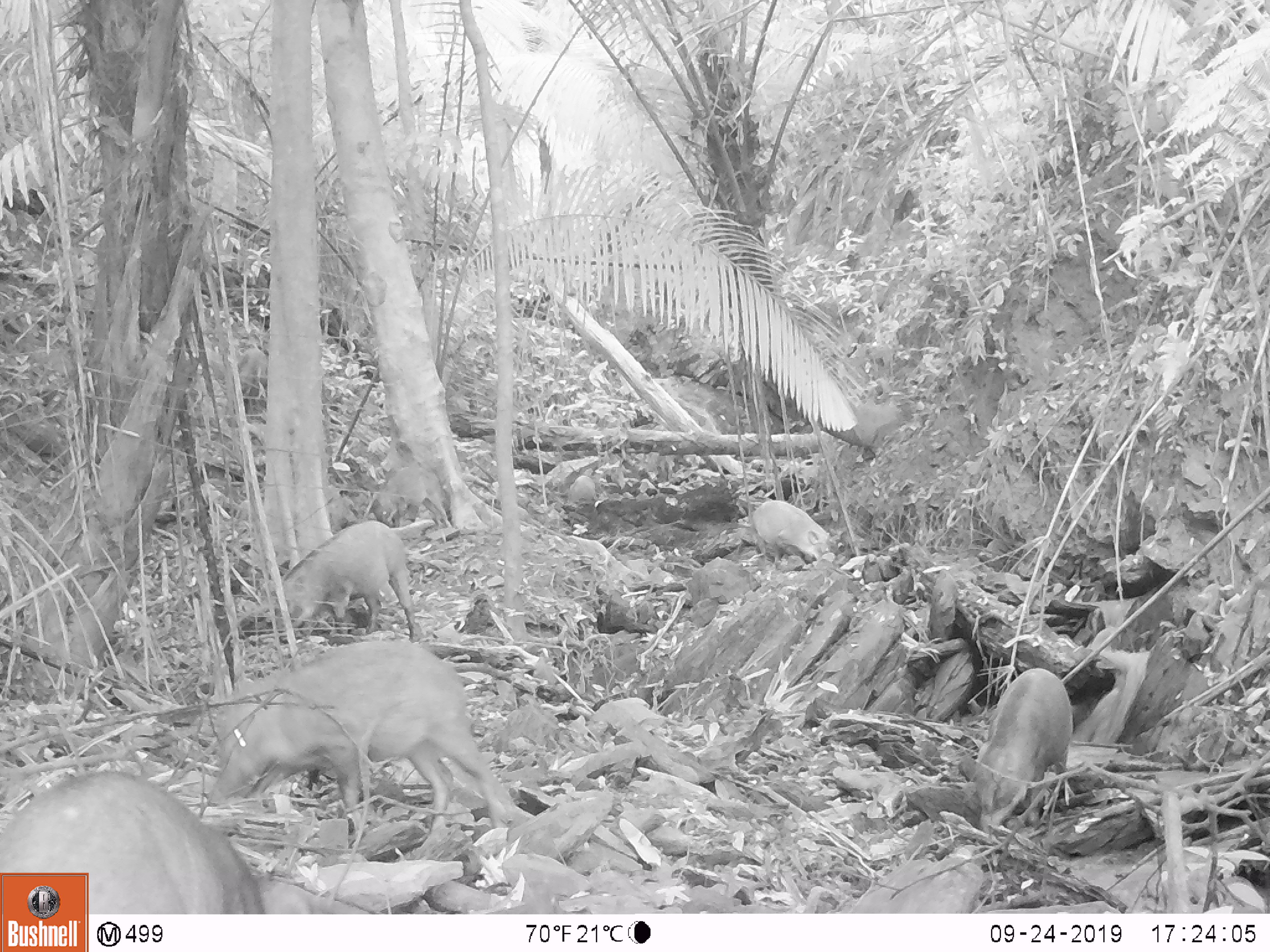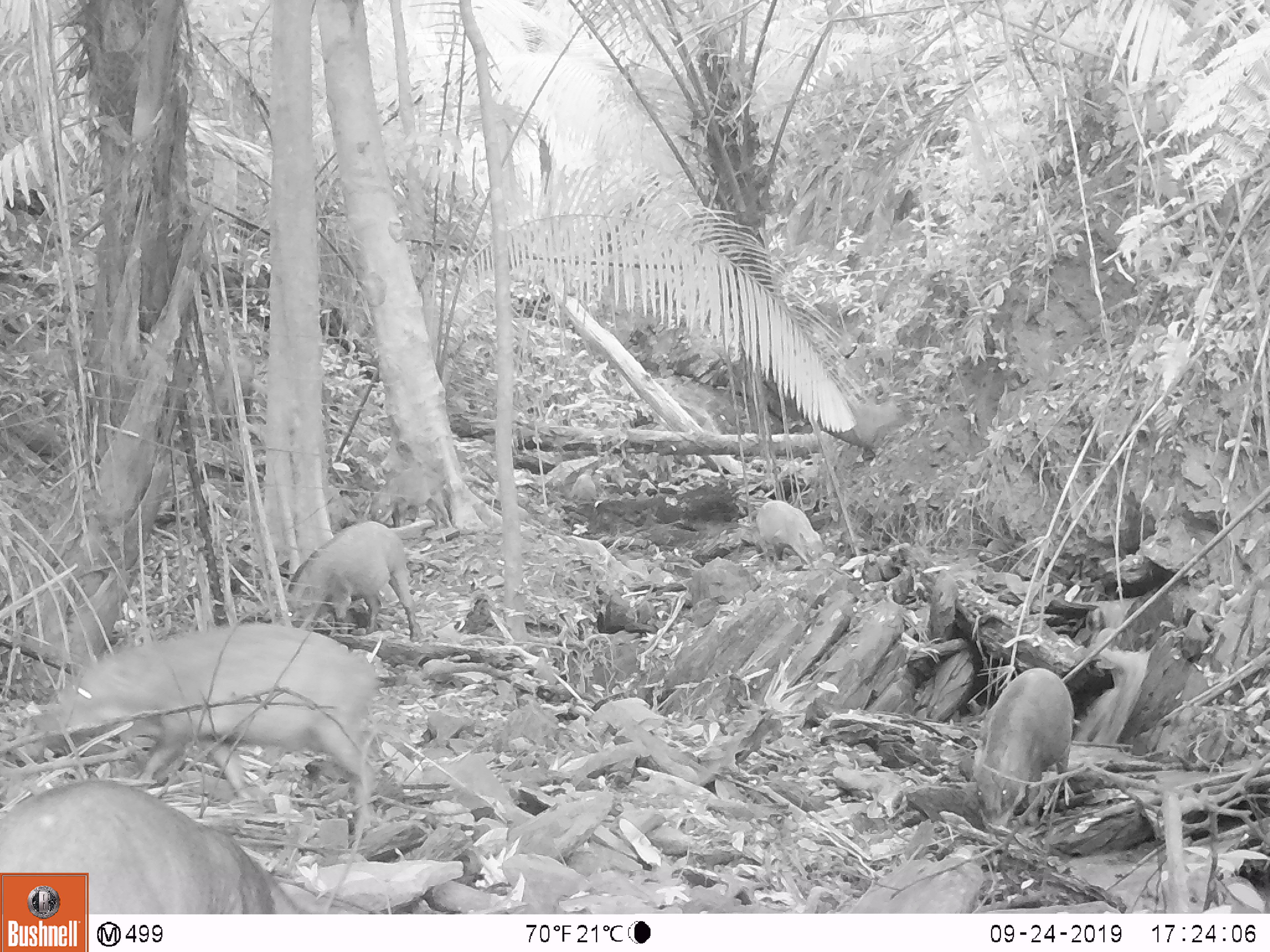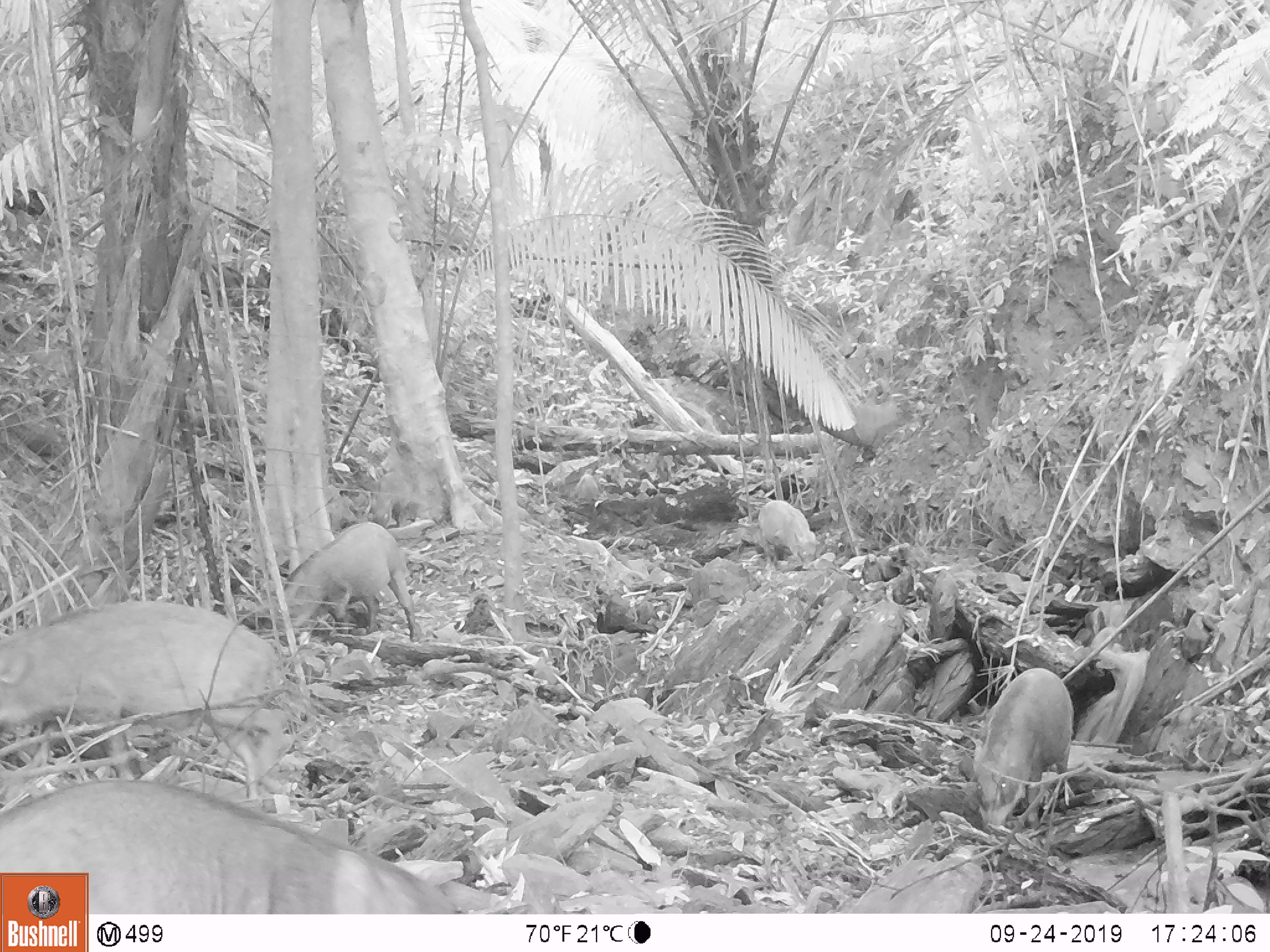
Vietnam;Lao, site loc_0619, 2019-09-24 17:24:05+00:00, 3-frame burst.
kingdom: Animalia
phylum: Chordata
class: Mammalia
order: Artiodactyla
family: Suidae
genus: Sus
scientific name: Sus scrofa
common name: eurasian wild pig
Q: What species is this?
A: Eurasian wild pig (Sus scrofa).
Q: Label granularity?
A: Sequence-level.